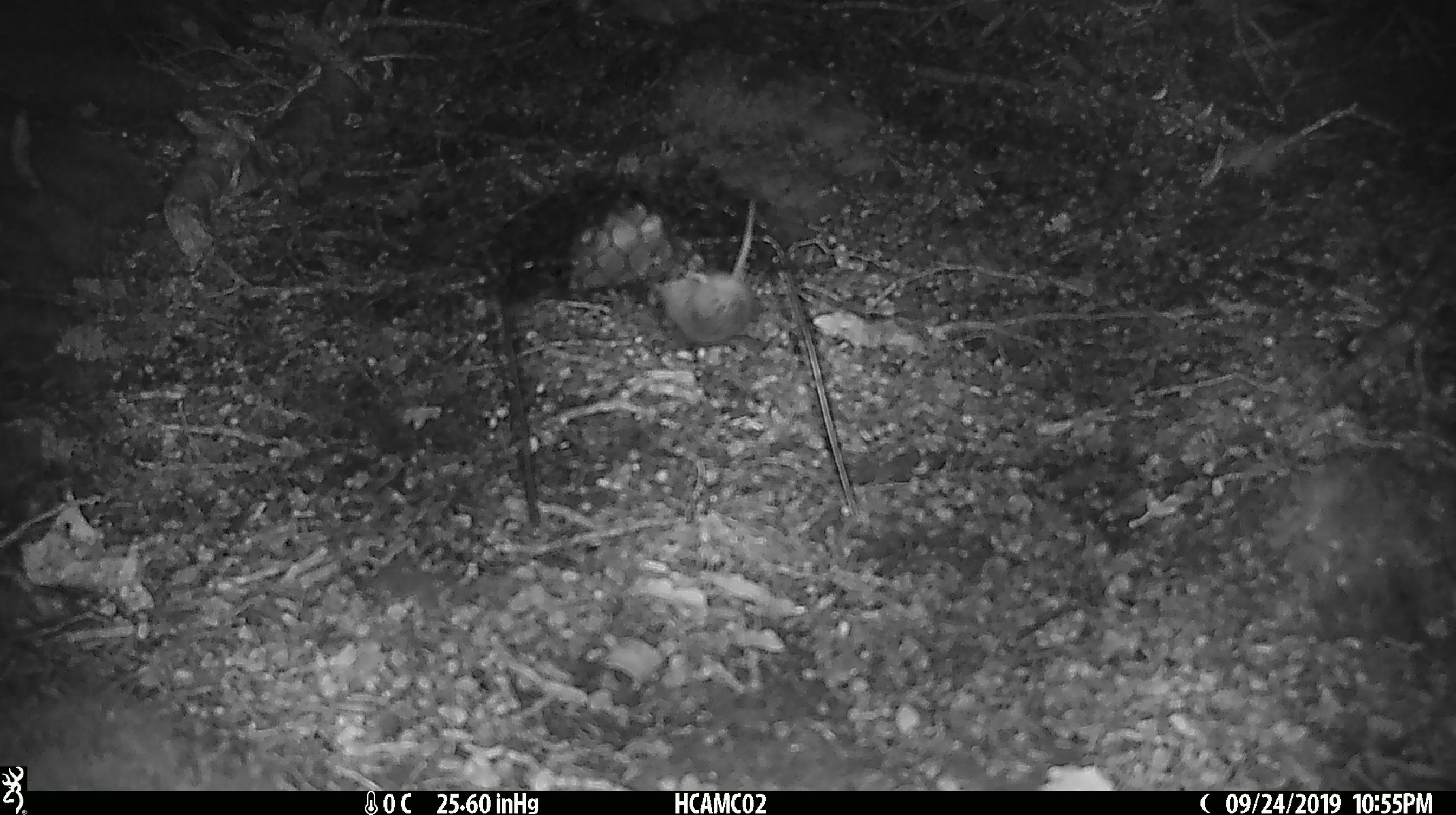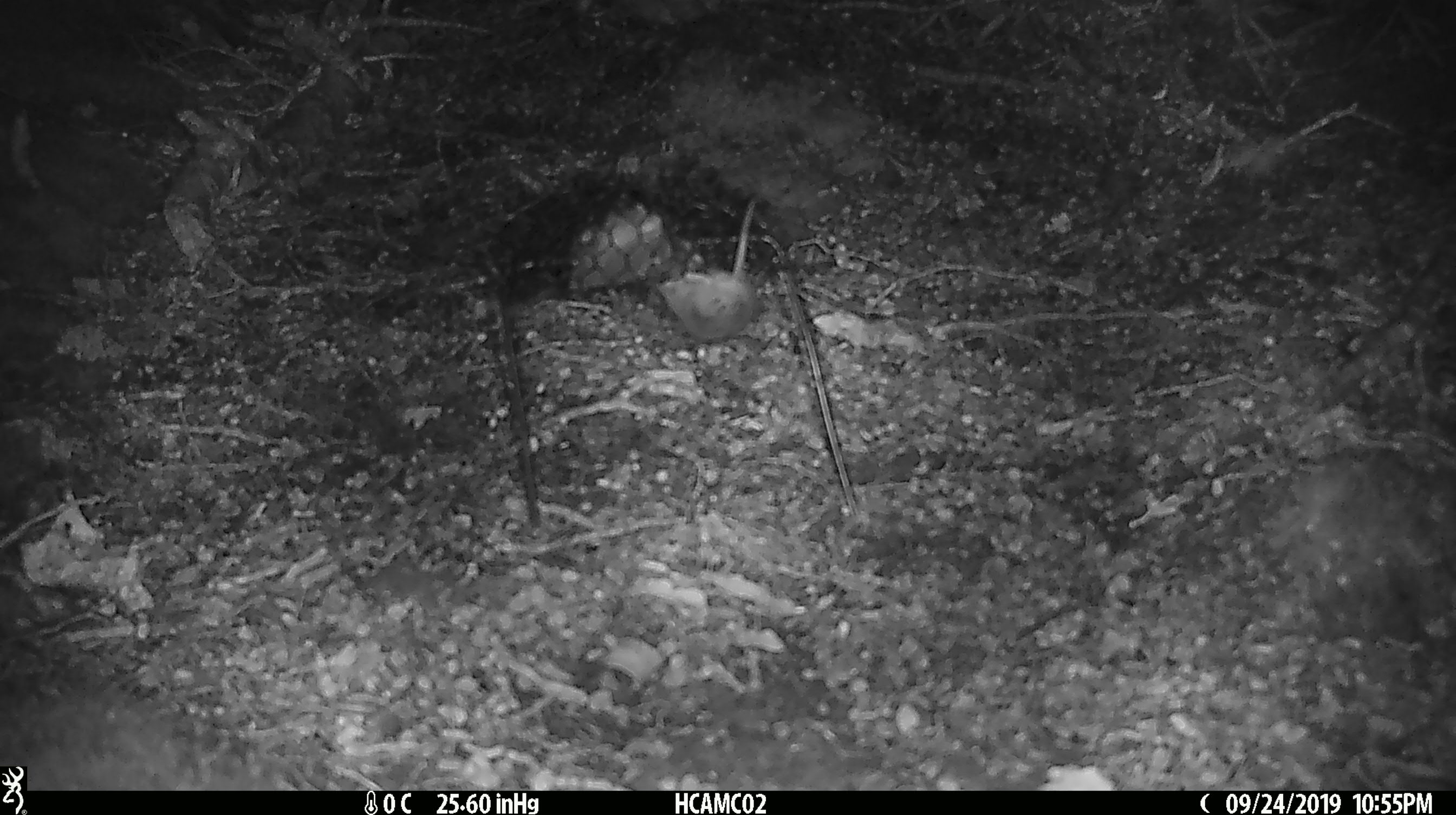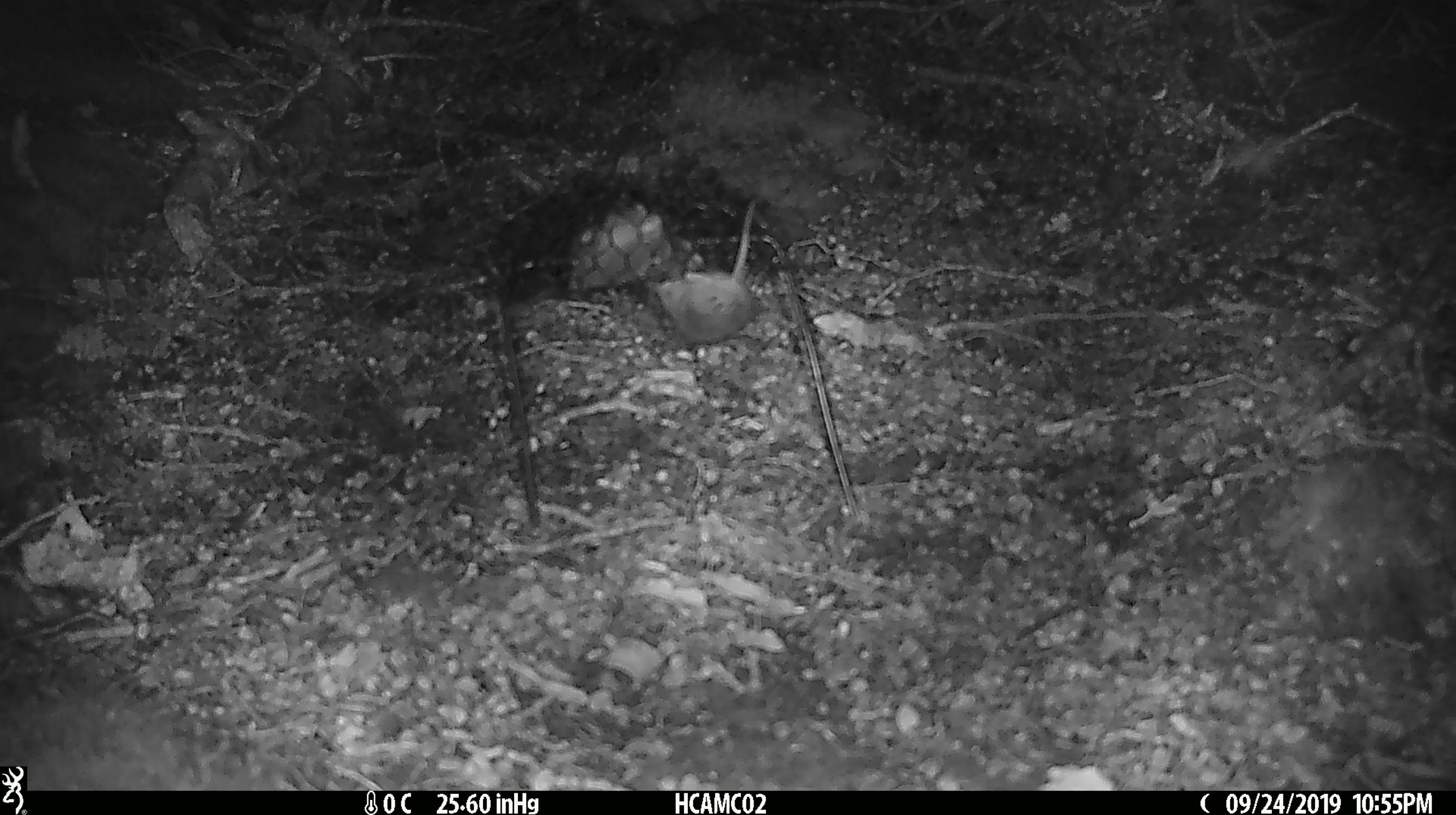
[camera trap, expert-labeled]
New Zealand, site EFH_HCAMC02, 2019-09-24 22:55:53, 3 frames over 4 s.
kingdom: Animalia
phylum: Chordata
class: Mammalia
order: Rodentia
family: Muridae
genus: Mus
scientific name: Mus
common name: mouse